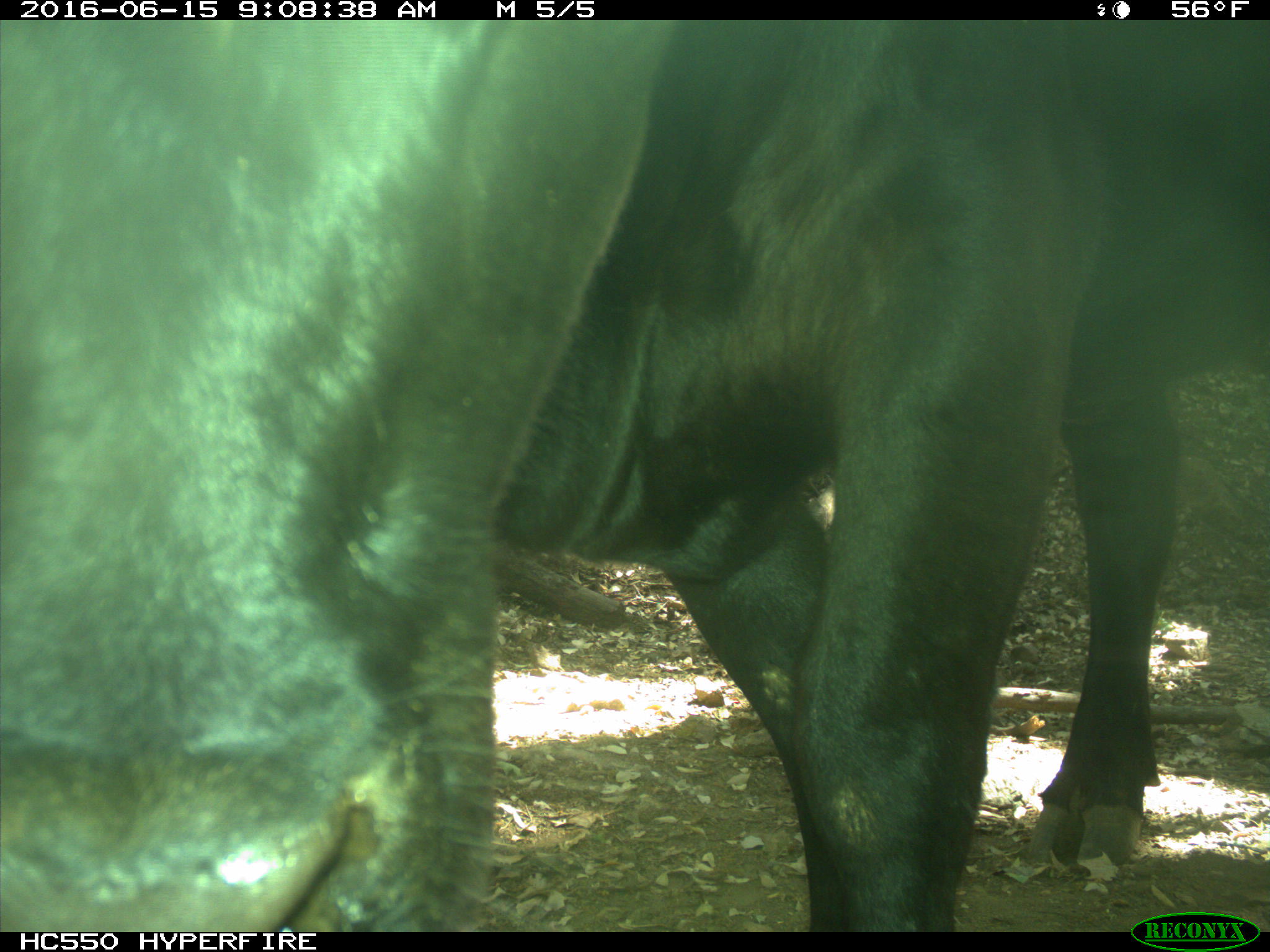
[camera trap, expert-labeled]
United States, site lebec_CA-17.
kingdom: Animalia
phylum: Chordata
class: Mammalia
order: Artiodactyla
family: Bovidae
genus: Bos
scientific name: Bos taurus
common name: domestic cow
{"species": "Bos taurus (domestic cow)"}